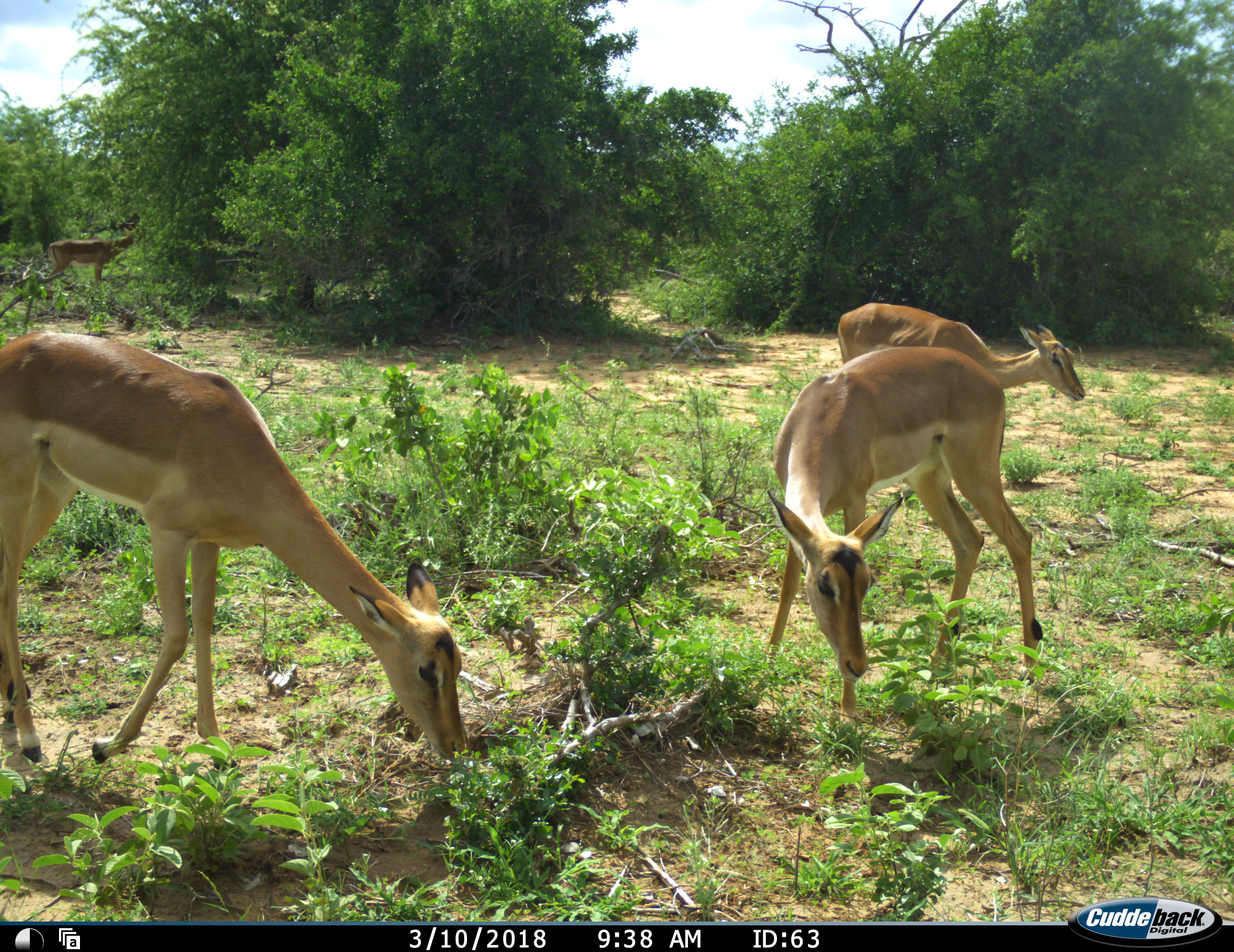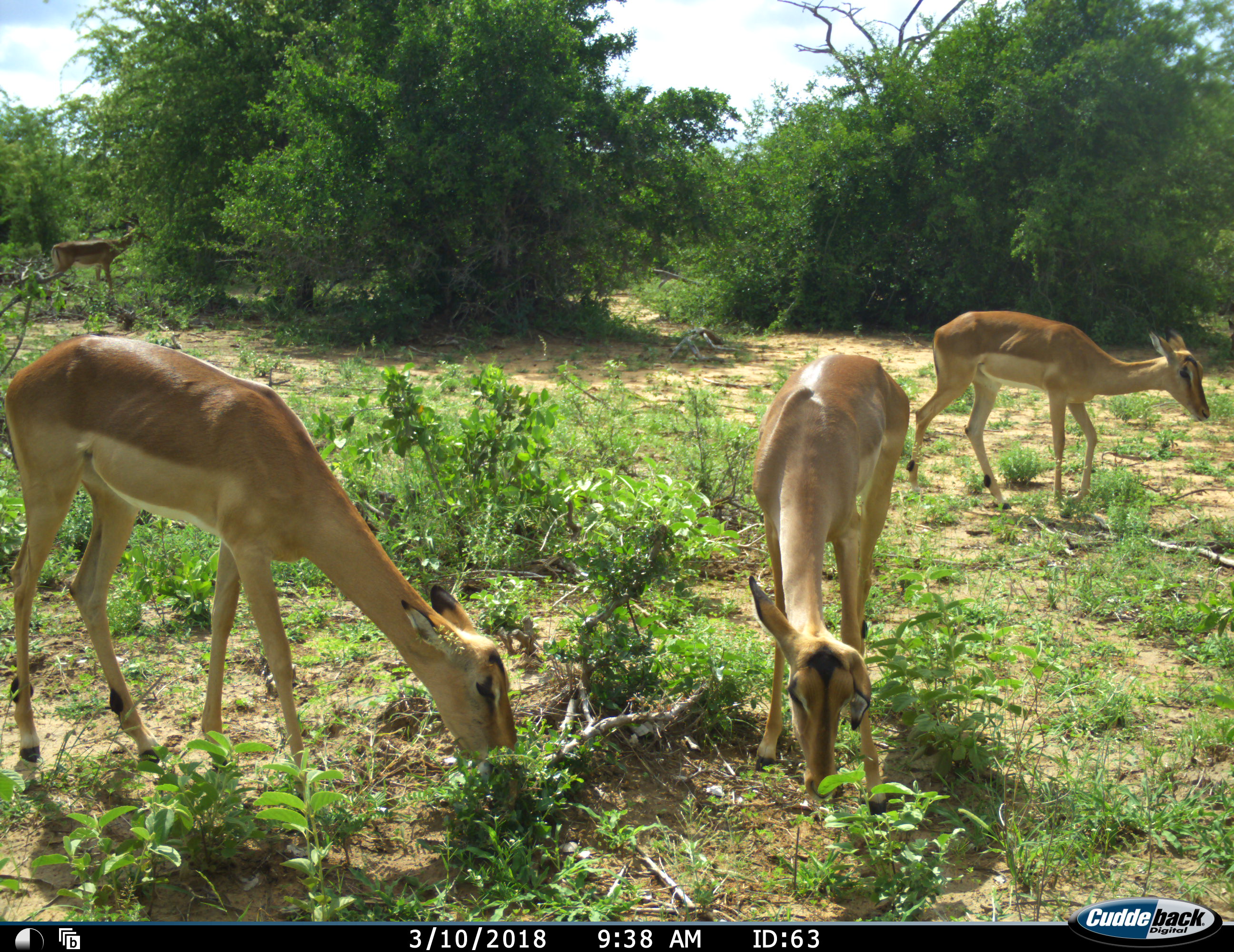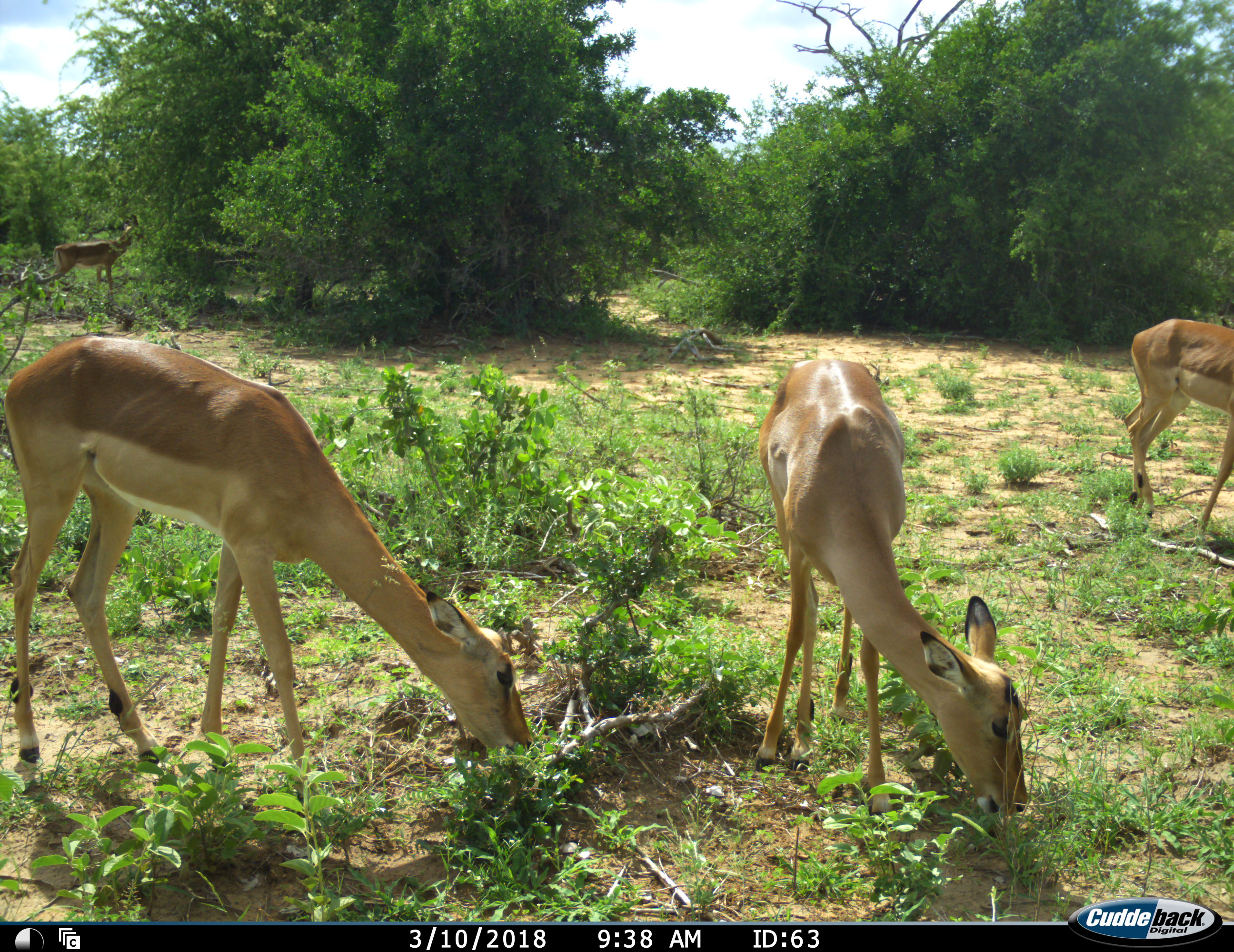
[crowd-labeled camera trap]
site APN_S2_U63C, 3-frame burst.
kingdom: Animalia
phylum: Chordata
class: Mammalia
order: Artiodactyla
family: Bovidae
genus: Aepyceros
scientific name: Aepyceros melampus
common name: impala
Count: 4.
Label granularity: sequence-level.